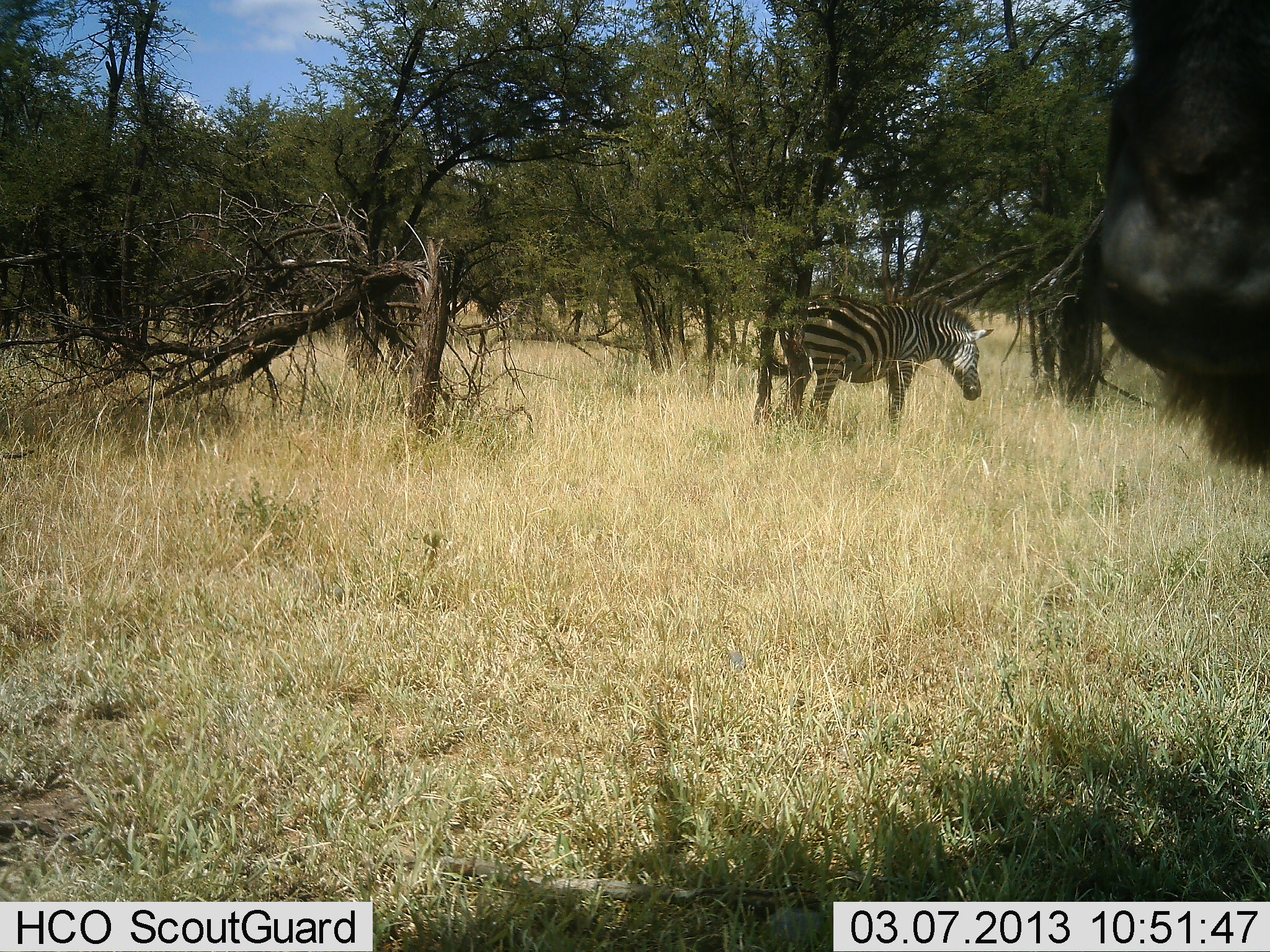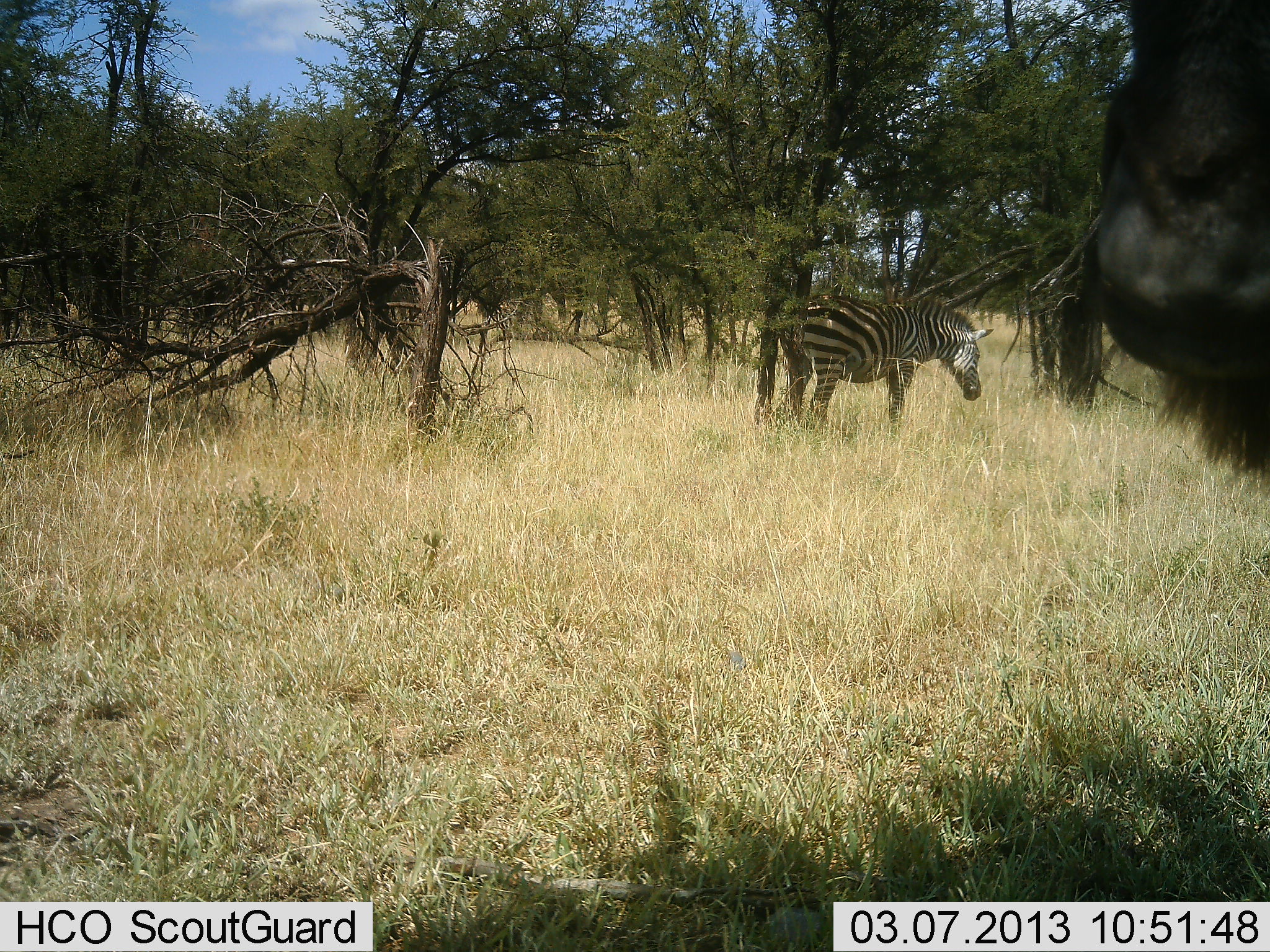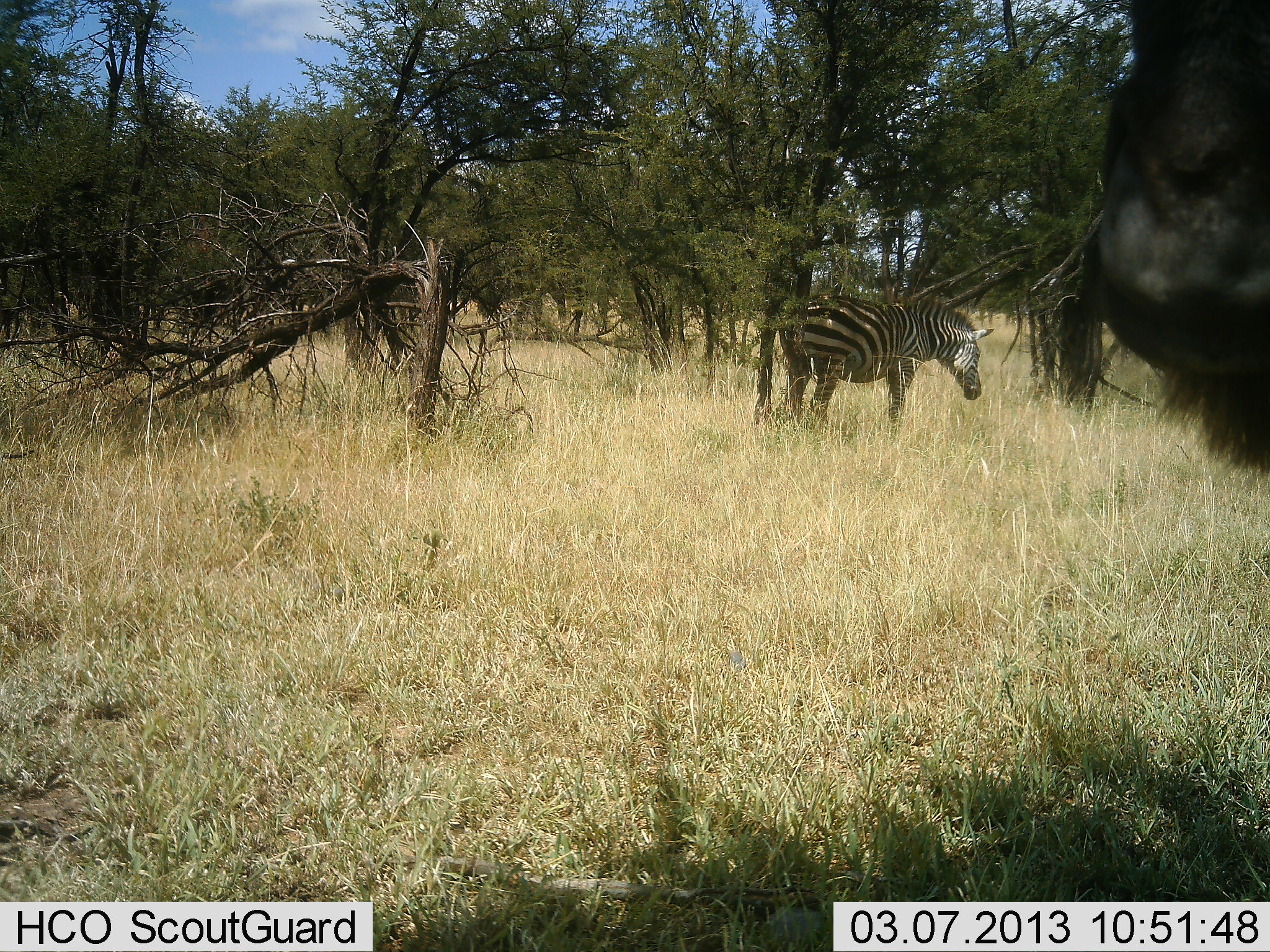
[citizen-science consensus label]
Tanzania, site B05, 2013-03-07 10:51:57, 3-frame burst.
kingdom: Animalia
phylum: Chordata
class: Mammalia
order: Artiodactyla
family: Bovidae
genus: Connochaetes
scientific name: Connochaetes taurinus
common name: blue wildebeest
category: wildebeest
Wildebeest (blue wildebeest) (Connochaetes taurinus), count 1. Behavior (volunteer vote fractions): standing 90%, resting 5%, moving 0%, interacting 0%. Young present (vote fraction): 0%. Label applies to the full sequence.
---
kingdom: Animalia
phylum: Chordata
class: Mammalia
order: Perissodactyla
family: Equidae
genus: Equus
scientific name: Equus quagga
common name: plains zebra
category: zebra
Zebra (plains zebra) (Equus quagga), count 1. Behavior (volunteer vote fractions): standing 88%, resting 4%, moving 0%, interacting 0%. Young present (vote fraction): 0%. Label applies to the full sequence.